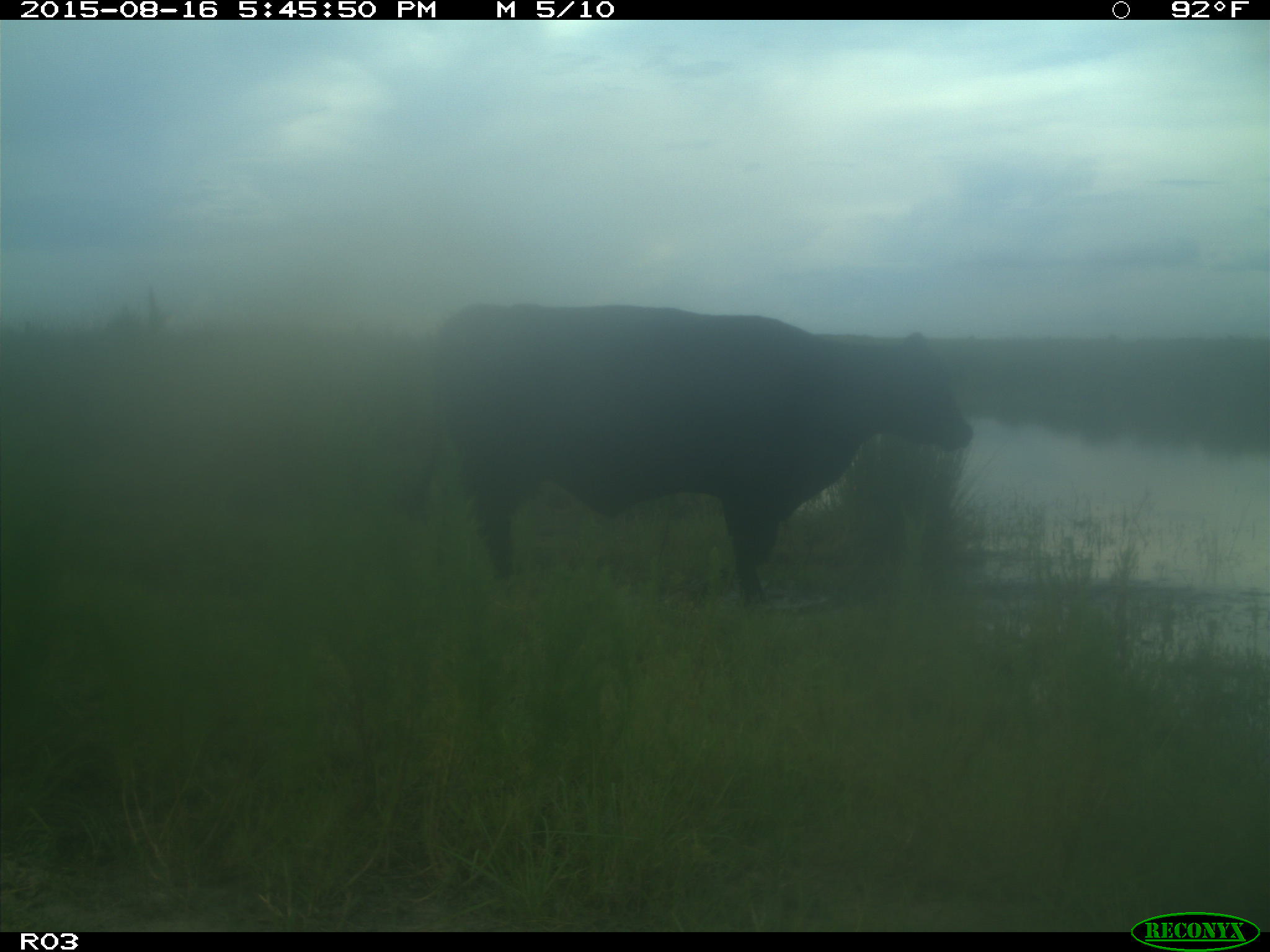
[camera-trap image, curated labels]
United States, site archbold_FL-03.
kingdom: Animalia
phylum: Chordata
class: Mammalia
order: Artiodactyla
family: Bovidae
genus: Bos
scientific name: Bos taurus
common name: domestic cow